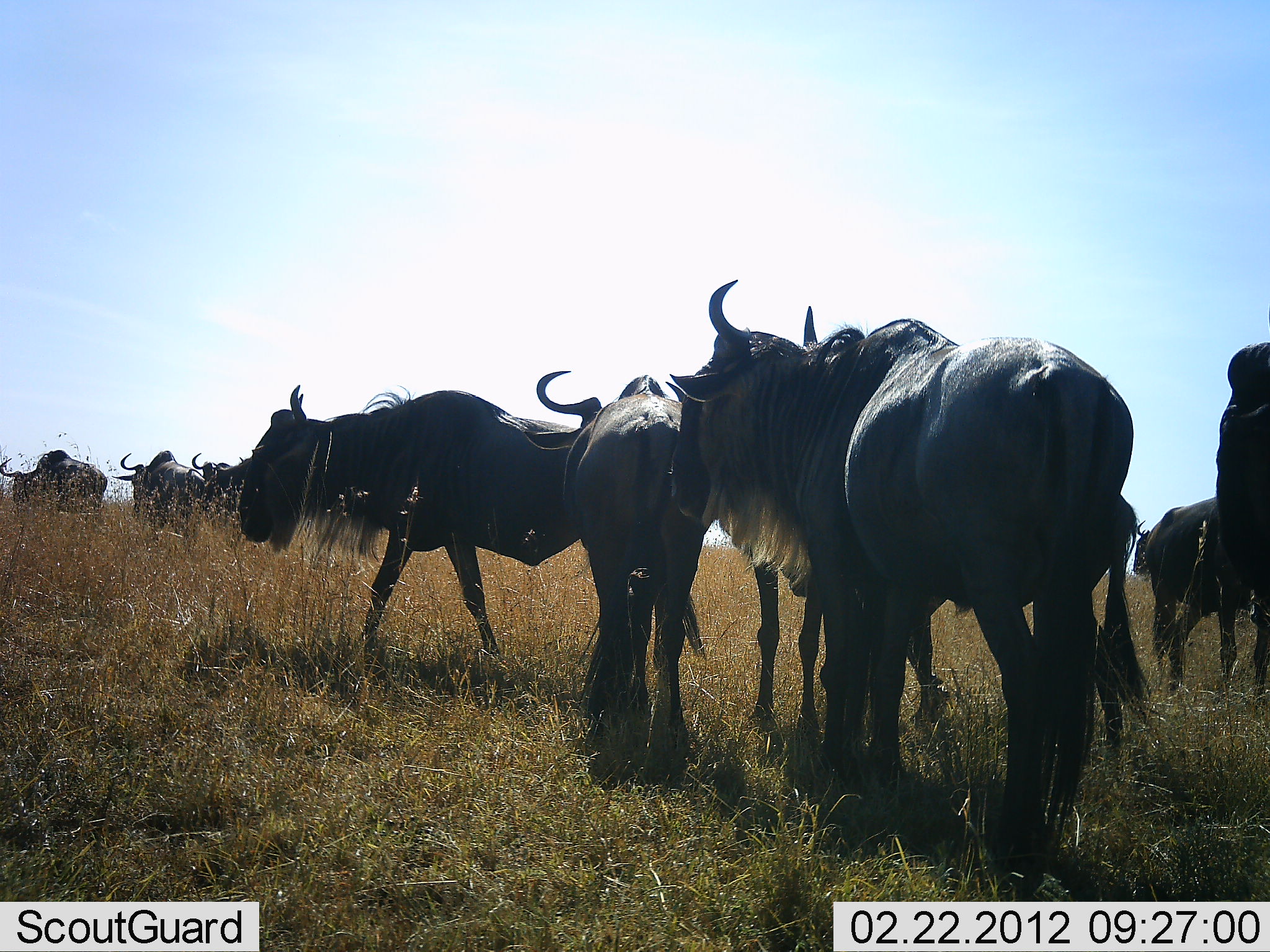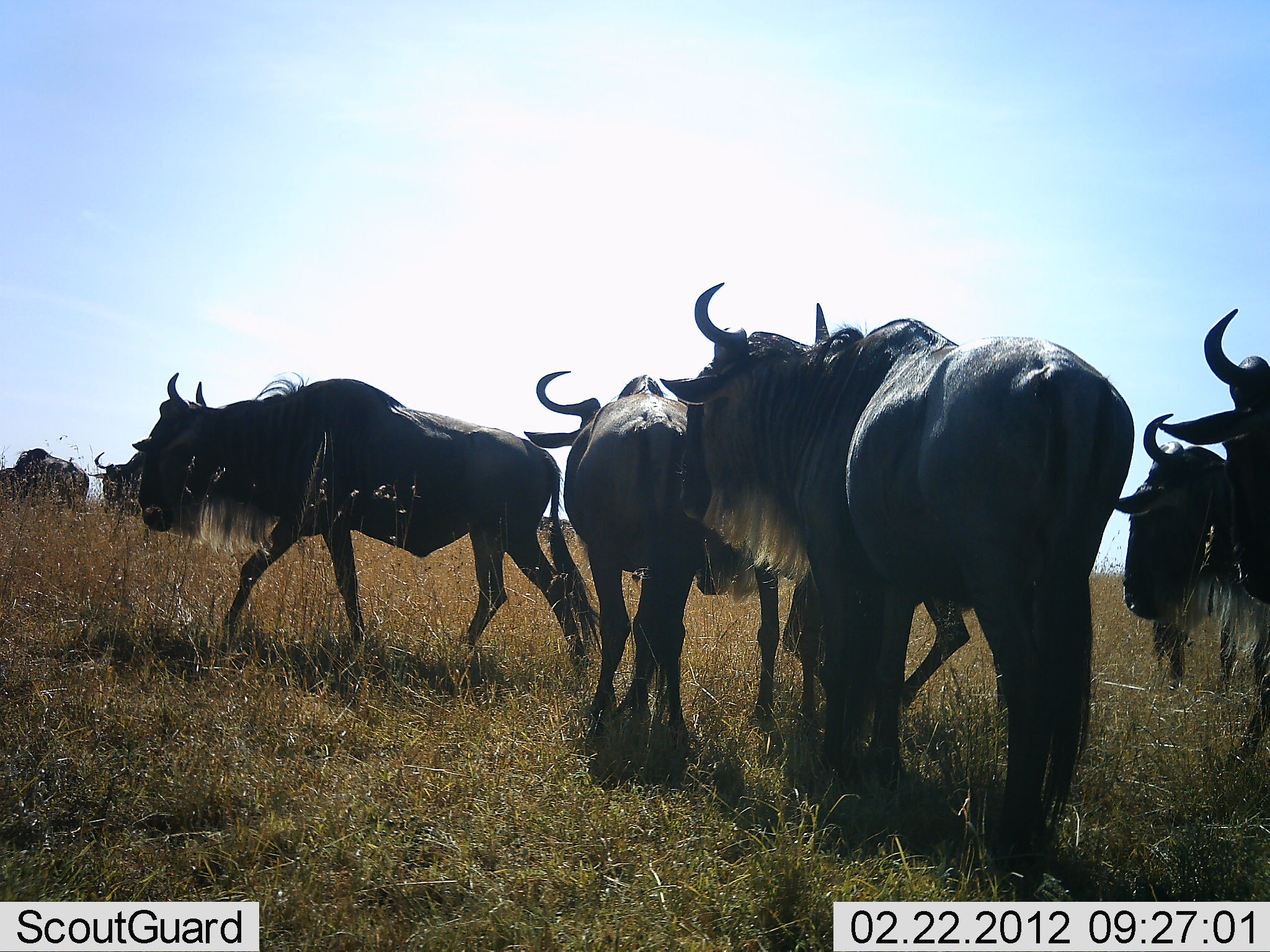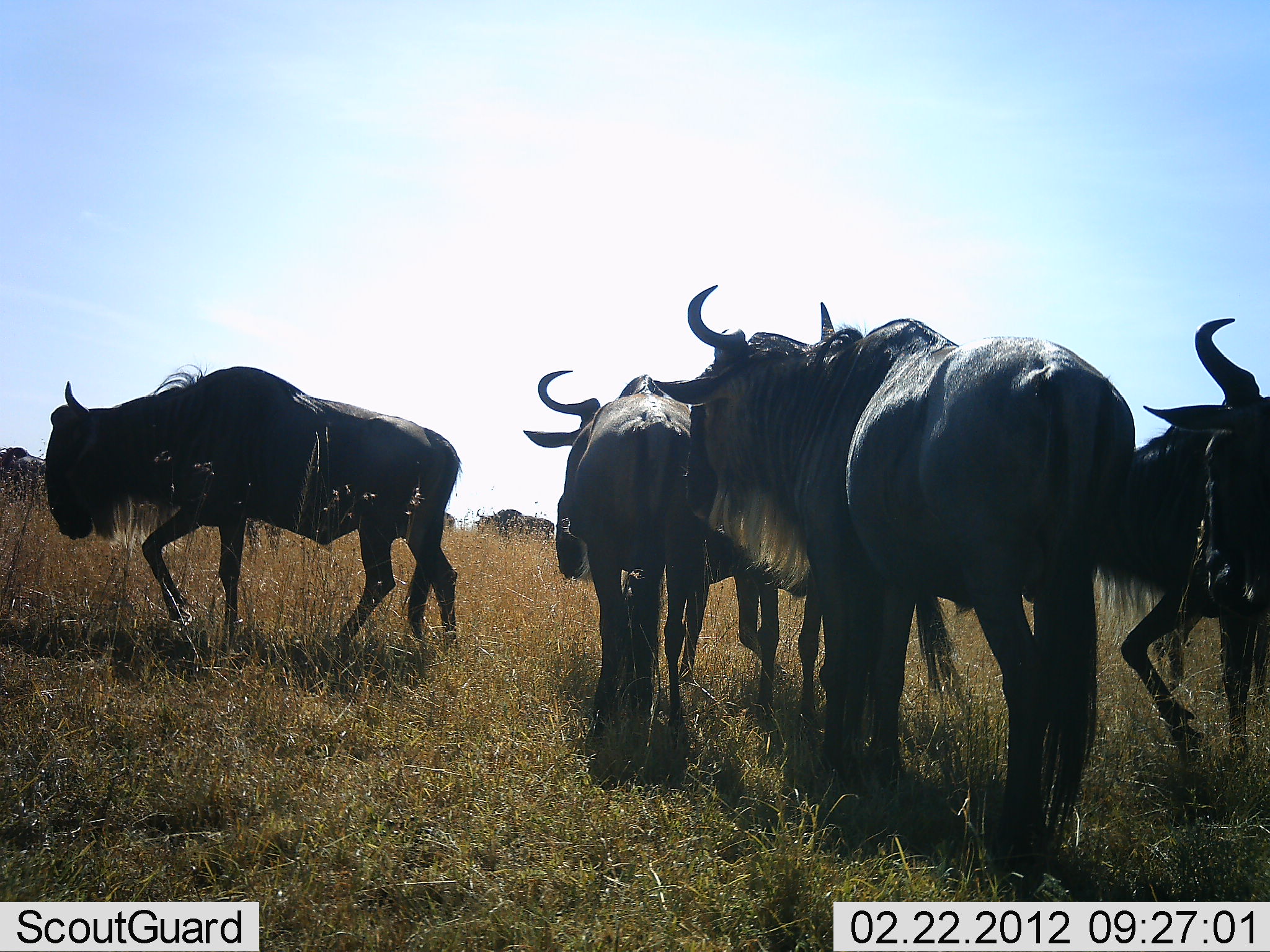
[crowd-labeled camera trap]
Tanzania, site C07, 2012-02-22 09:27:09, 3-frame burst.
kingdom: Animalia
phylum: Chordata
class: Mammalia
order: Artiodactyla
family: Bovidae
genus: Connochaetes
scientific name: Connochaetes taurinus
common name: blue wildebeest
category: wildebeest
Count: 9.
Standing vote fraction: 71%.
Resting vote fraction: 6%.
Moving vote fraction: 94%.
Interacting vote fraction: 0%.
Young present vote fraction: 0%.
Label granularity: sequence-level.